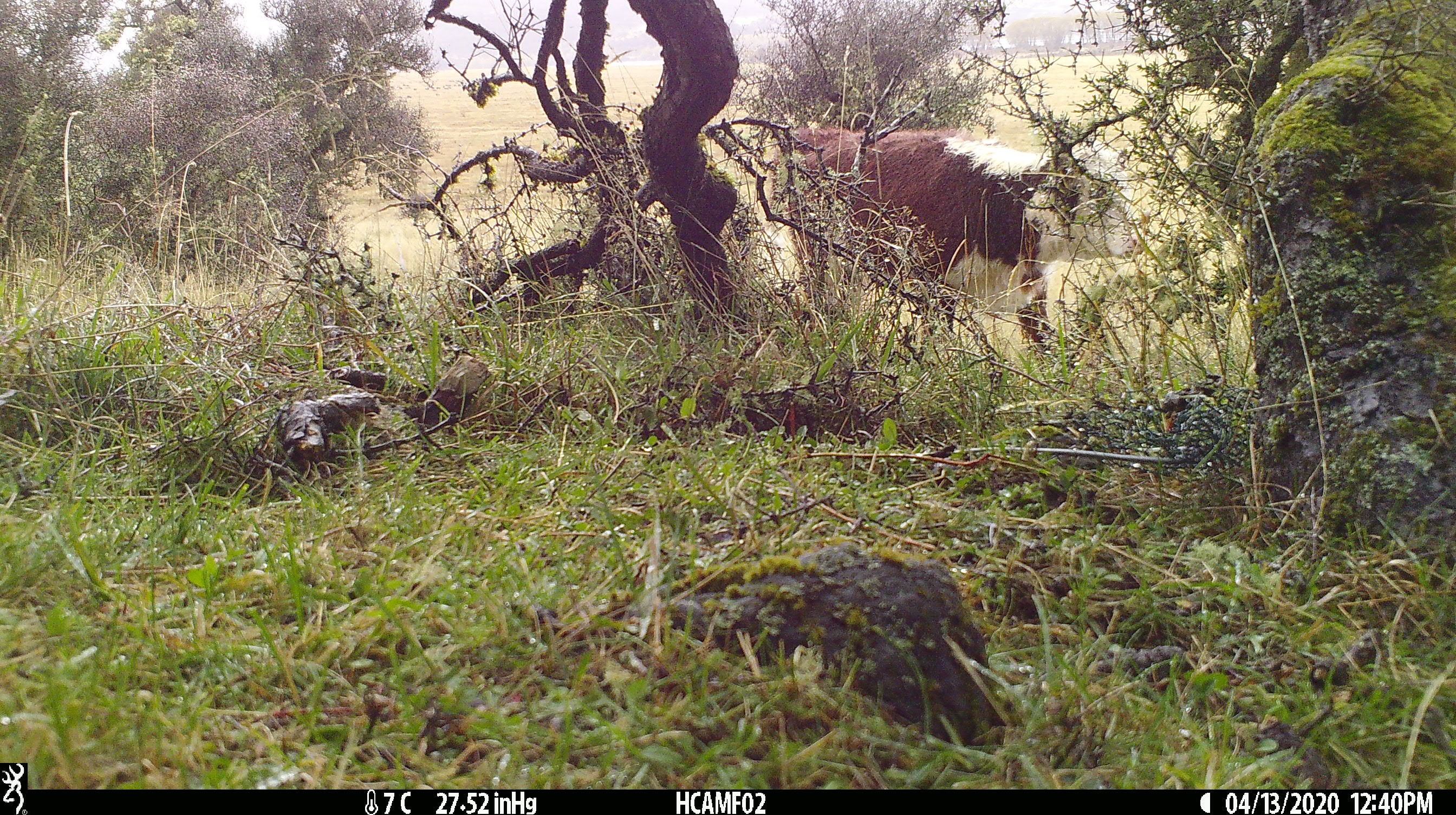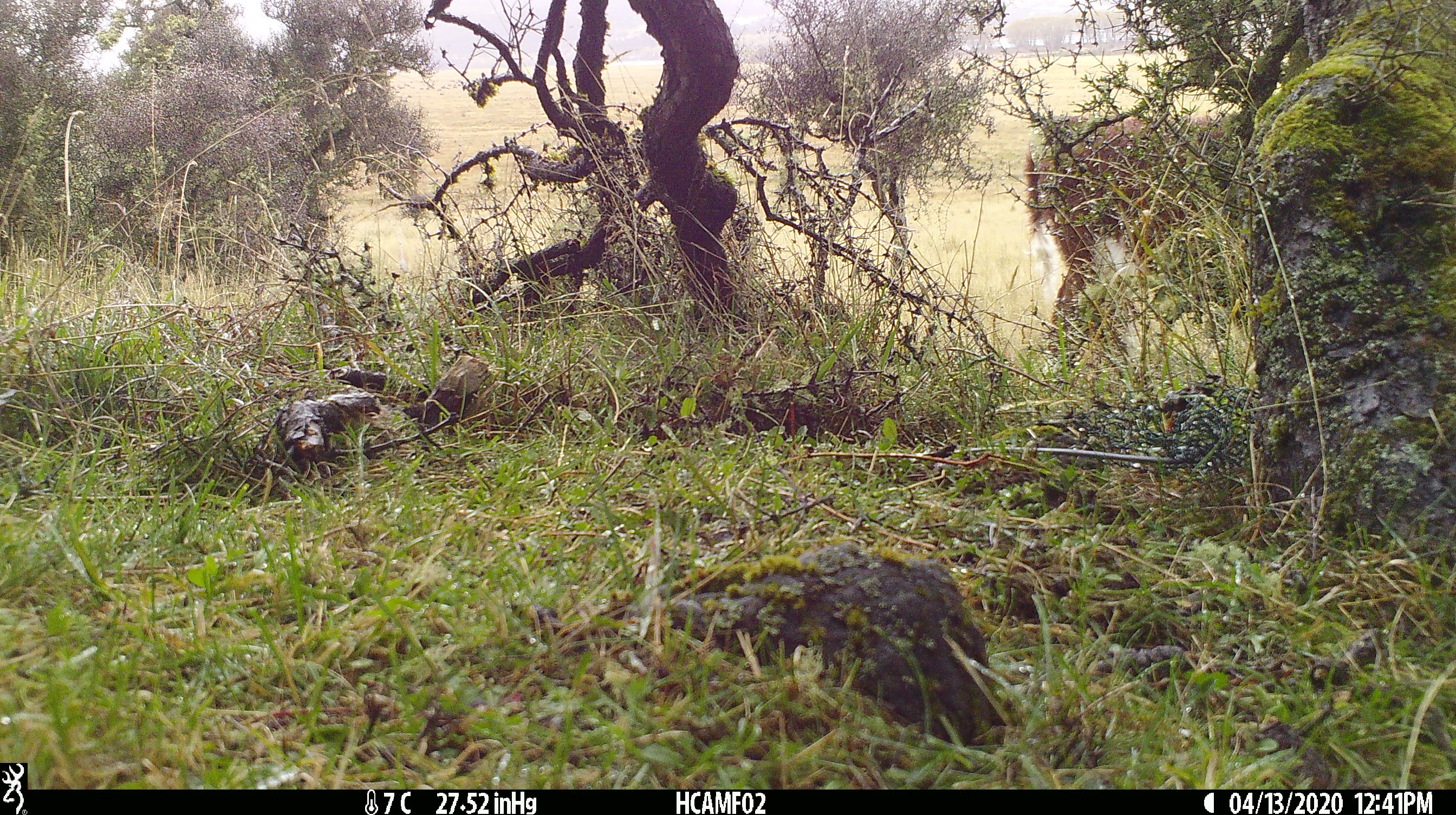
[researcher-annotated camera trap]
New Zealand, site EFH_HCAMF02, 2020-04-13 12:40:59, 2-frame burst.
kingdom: Animalia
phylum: Chordata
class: Mammalia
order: Artiodactyla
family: Bovidae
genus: Bos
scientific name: Bos taurus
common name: domestic cow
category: cow